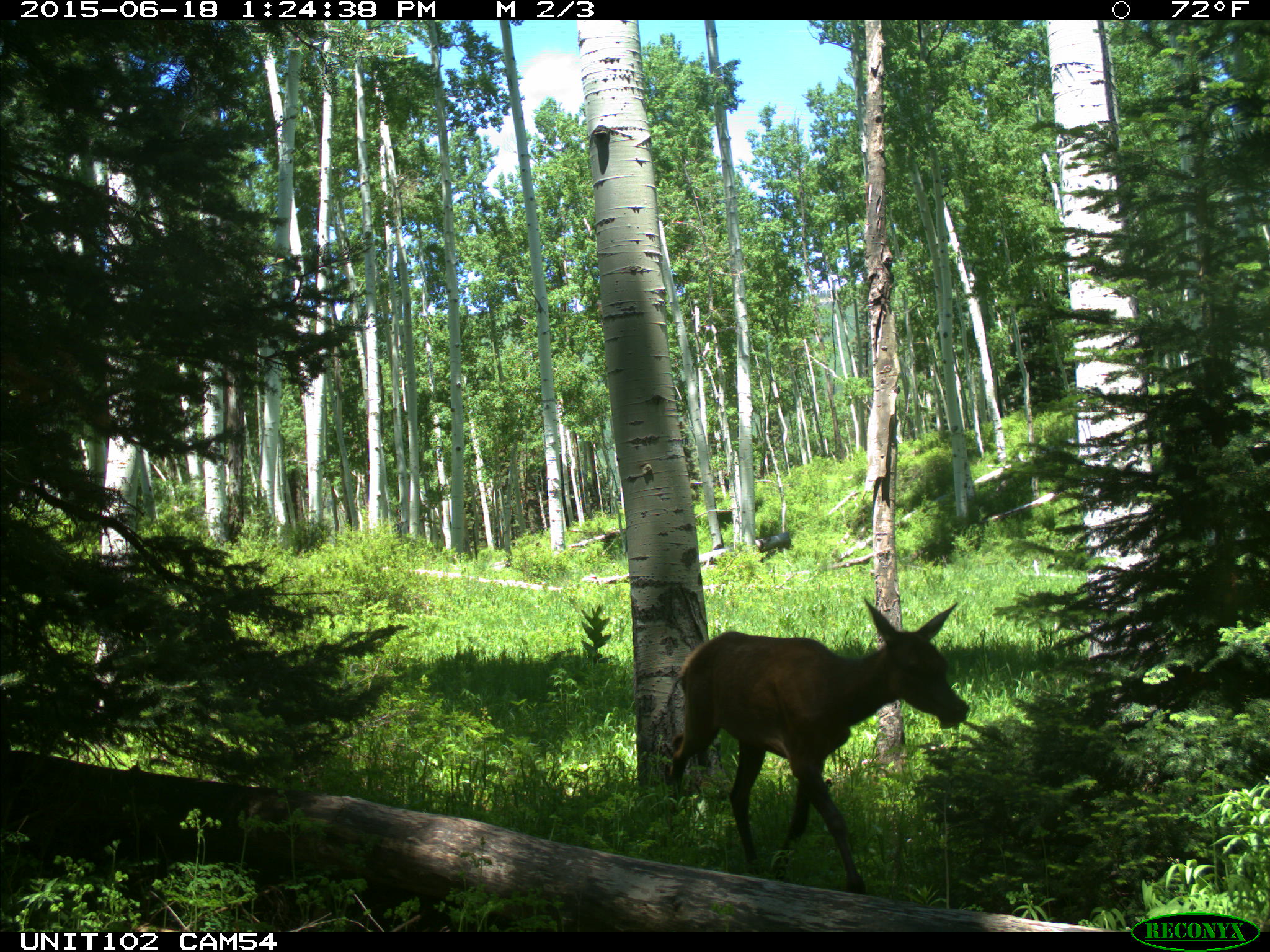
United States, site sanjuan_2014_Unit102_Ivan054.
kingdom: Animalia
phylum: Chordata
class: Mammalia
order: Artiodactyla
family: Cervidae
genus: Cervus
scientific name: Cervus elaphus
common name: red deer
Cervus elaphus (red deer).